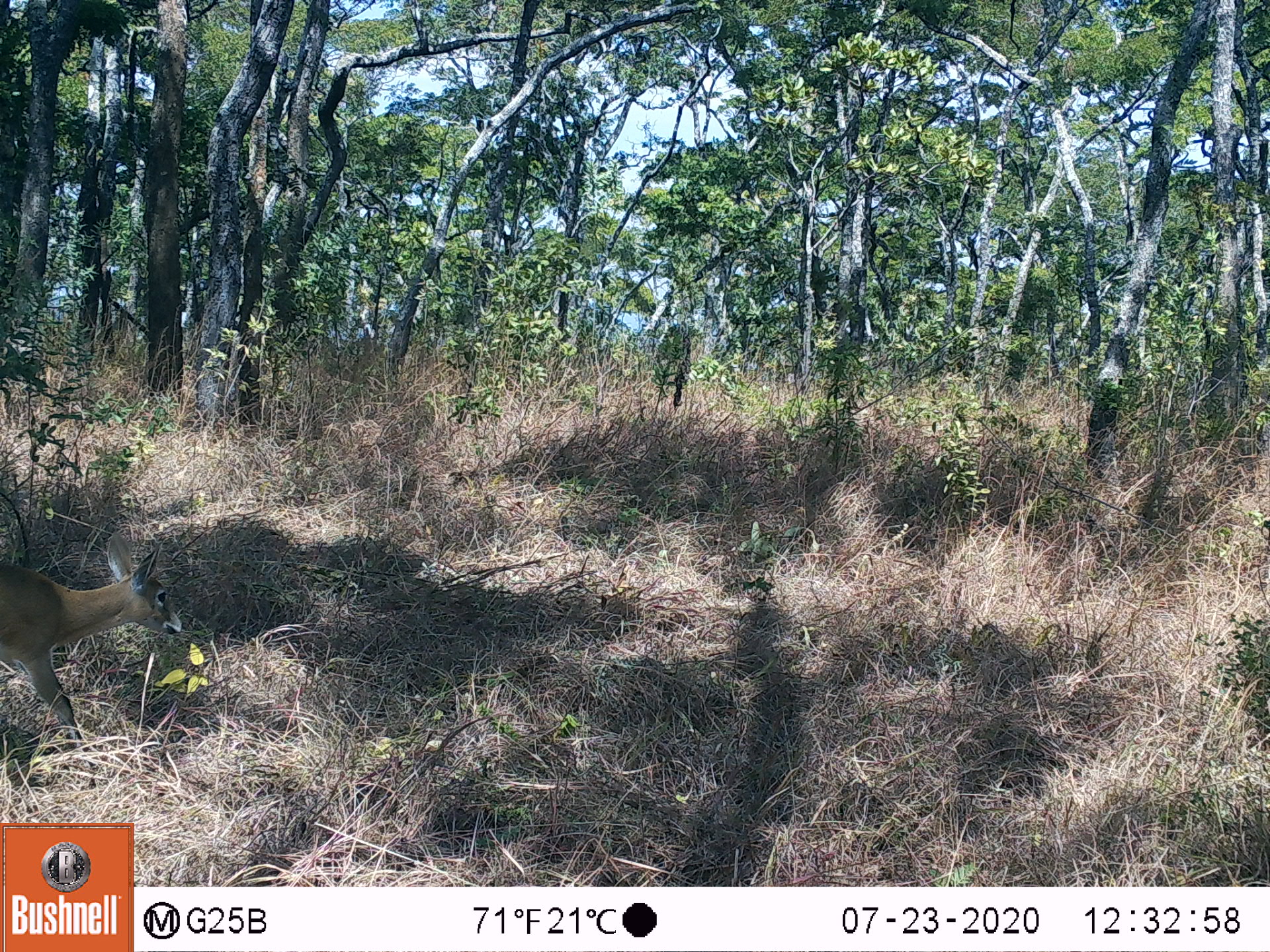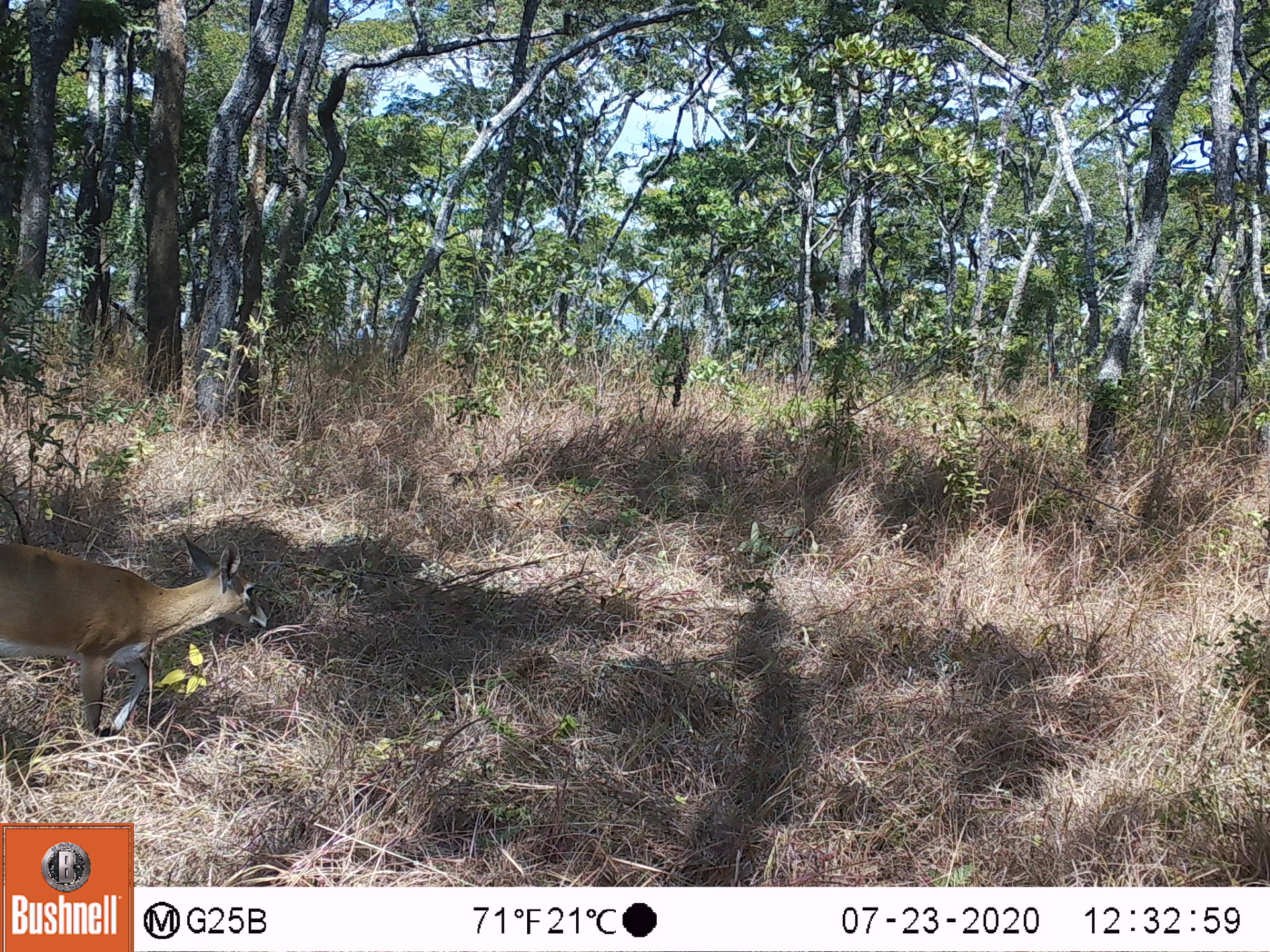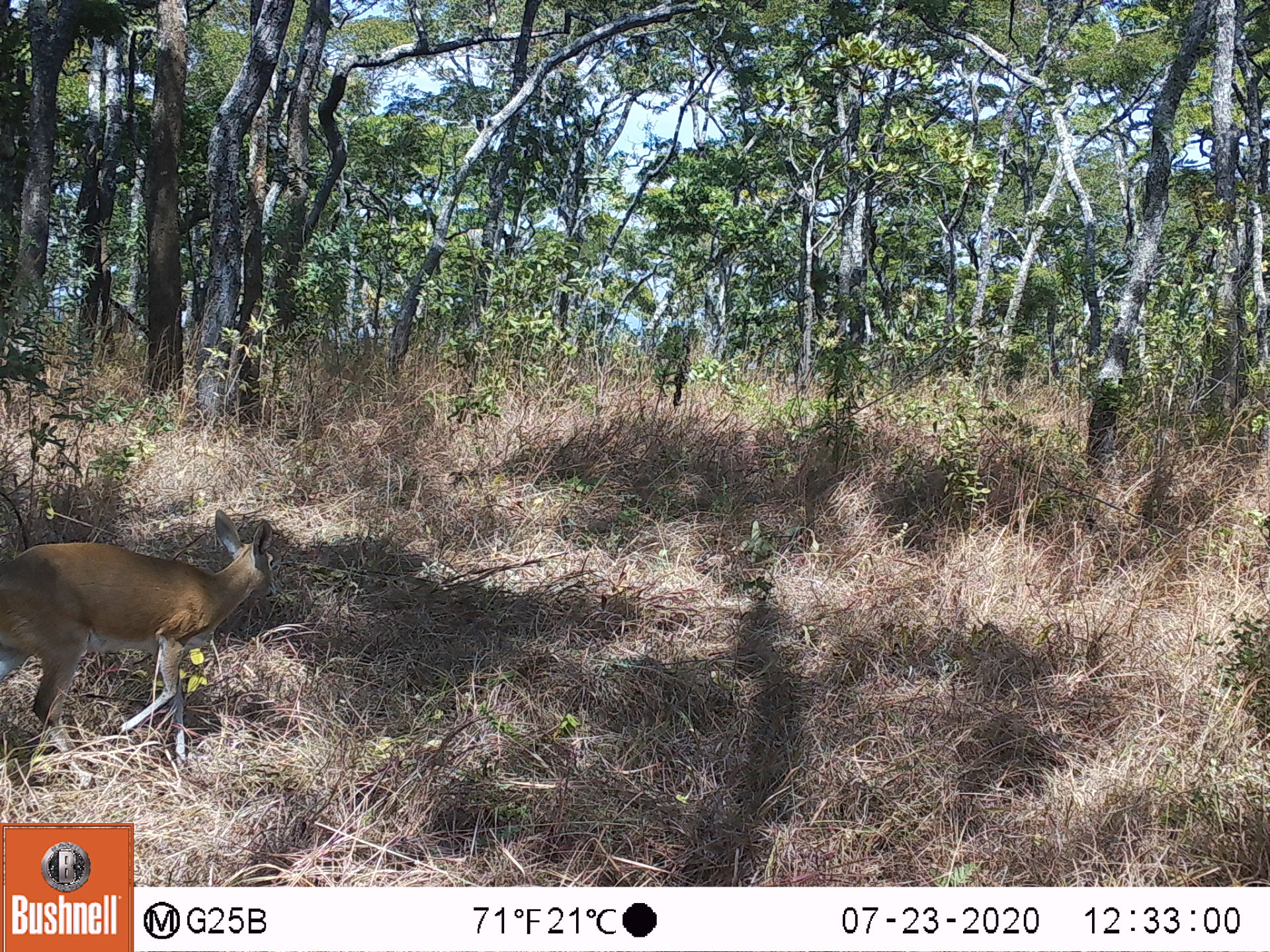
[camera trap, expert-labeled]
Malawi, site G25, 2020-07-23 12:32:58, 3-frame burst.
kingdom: Animalia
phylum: Chordata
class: Mammalia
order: Artiodactyla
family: Bovidae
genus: Sylvicapra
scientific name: Sylvicapra grimmia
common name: common duiker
Common duiker (Sylvicapra grimmia), count 1.